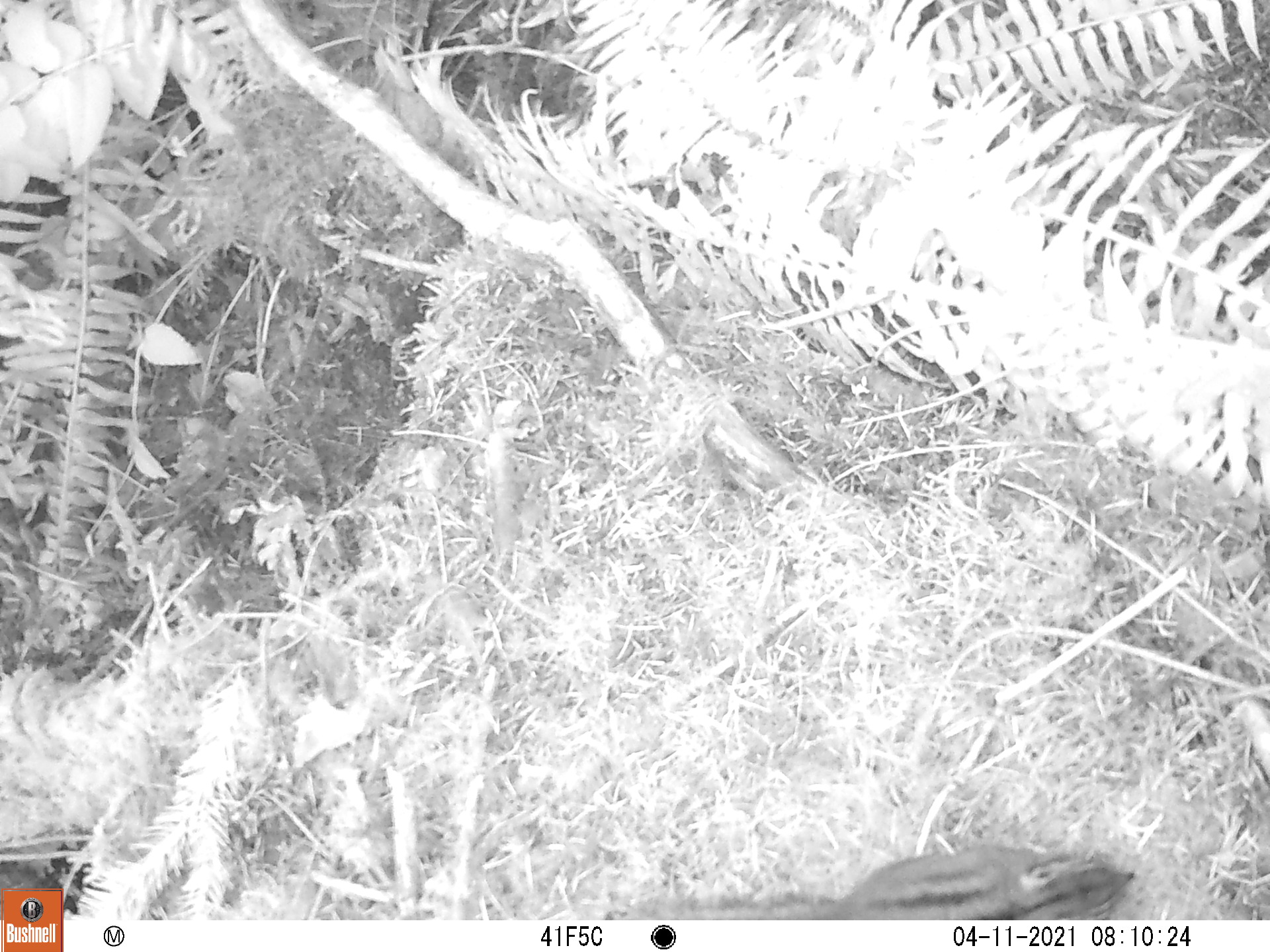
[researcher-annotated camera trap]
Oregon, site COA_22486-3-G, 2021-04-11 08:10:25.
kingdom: Animalia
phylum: Chordata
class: Mammalia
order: Rodentia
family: Sciuridae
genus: Neotamias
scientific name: Neotamias townsendii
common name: townsend's chipmunk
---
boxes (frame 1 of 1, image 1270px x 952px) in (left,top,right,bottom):
townsend's chipmunk: (692,833,1151,918)